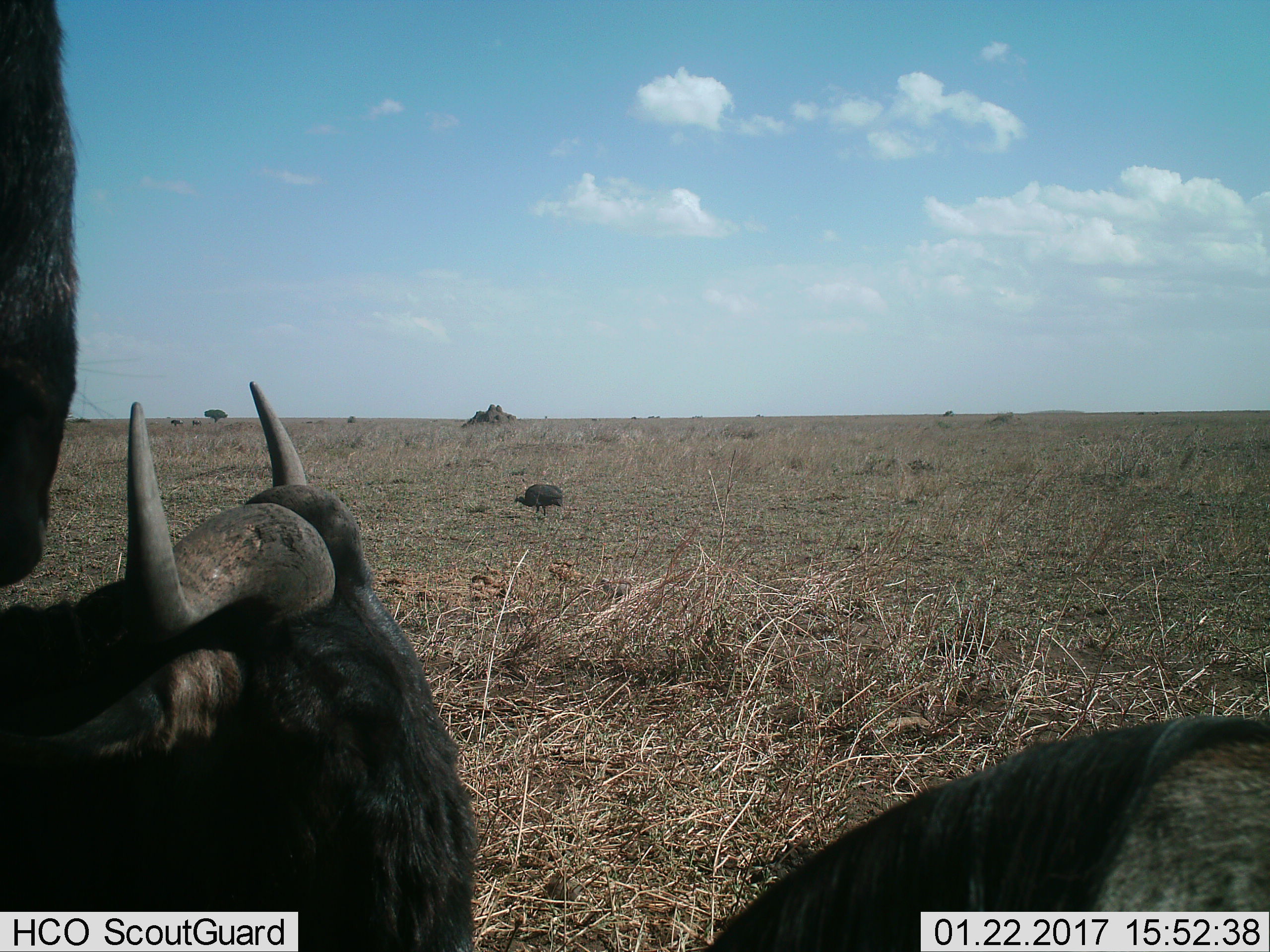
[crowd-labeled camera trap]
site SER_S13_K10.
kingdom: Animalia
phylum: Chordata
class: Aves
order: Galliformes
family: Numididae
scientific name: Numididae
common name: guineafowl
Guineafowl (Numididae), count 1. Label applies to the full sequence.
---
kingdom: Animalia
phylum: Chordata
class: Mammalia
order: Artiodactyla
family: Bovidae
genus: Connochaetes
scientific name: Connochaetes taurinus taurinus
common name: blue wildebeest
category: wildebeestblue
Wildebeestblue (blue wildebeest) (Connochaetes taurinus taurinus), count 3. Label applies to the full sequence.